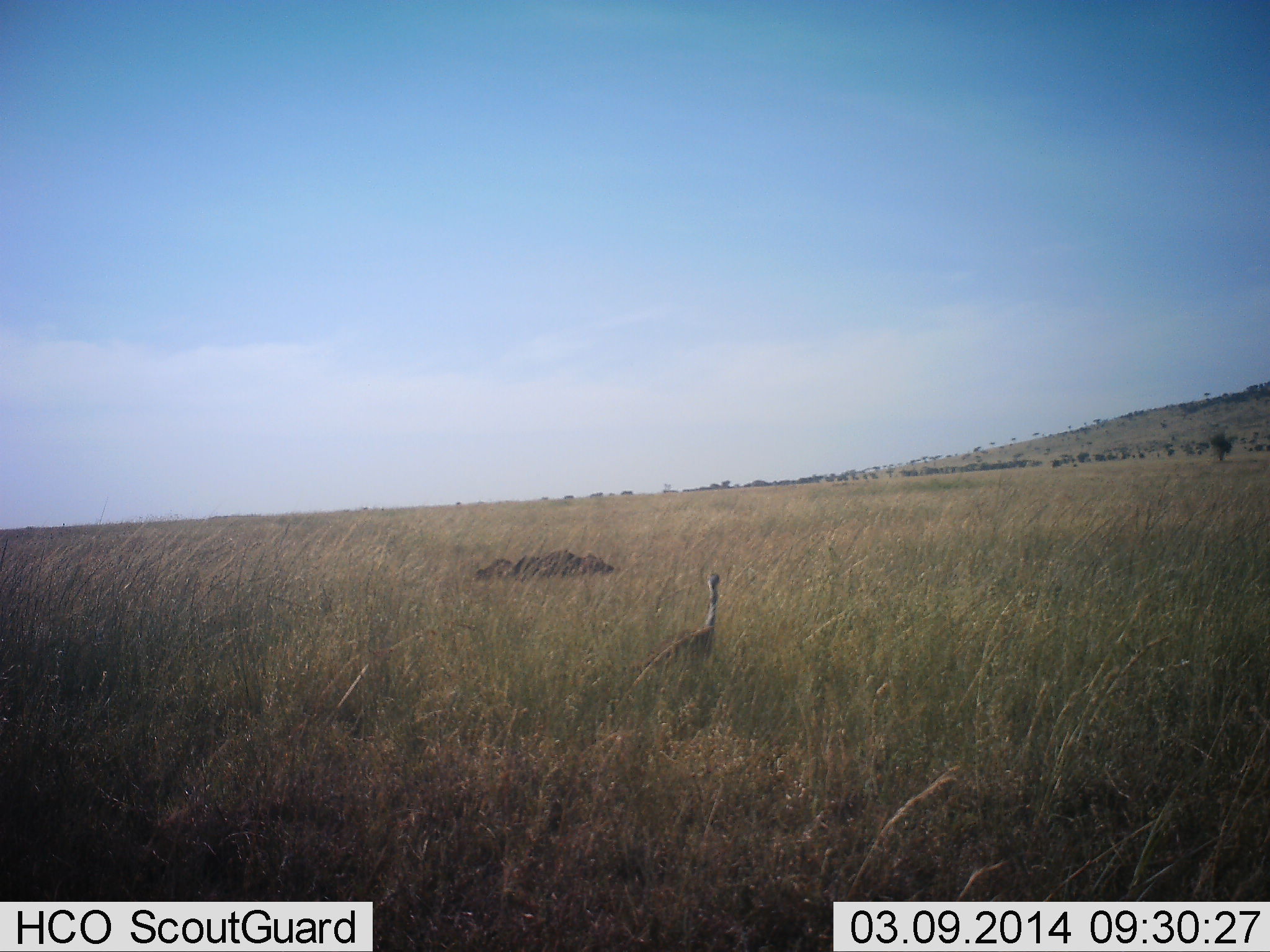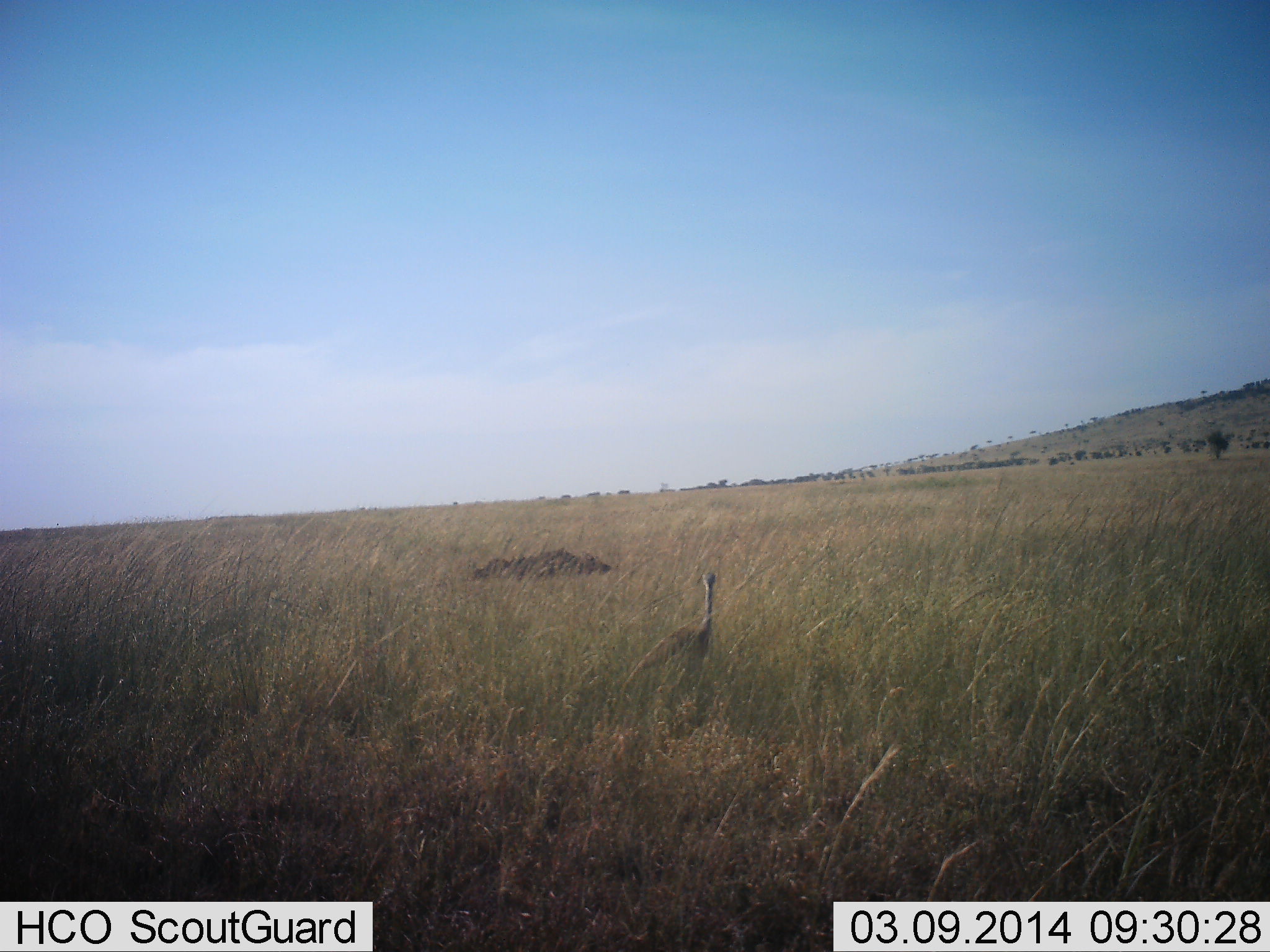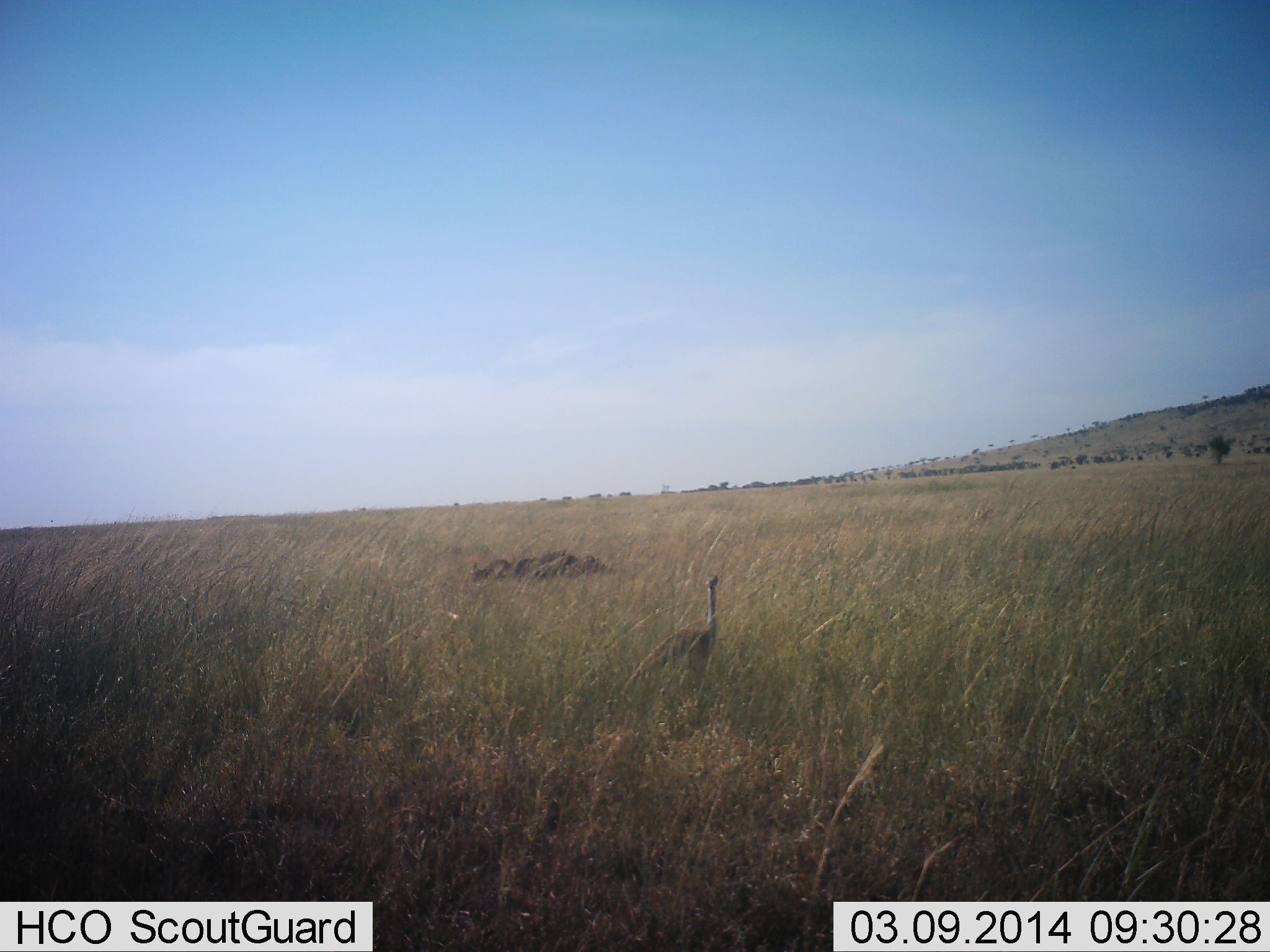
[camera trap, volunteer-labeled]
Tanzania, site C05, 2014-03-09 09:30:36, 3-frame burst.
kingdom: Animalia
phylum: Chordata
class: Aves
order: Otidiformes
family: Otididae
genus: Ardeotis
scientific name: Ardeotis kori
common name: kori bustard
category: koribustard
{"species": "koribustard (kori bustard) (Ardeotis kori)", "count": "1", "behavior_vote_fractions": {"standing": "100%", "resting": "0%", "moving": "0%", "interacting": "0%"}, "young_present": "0%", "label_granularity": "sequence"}